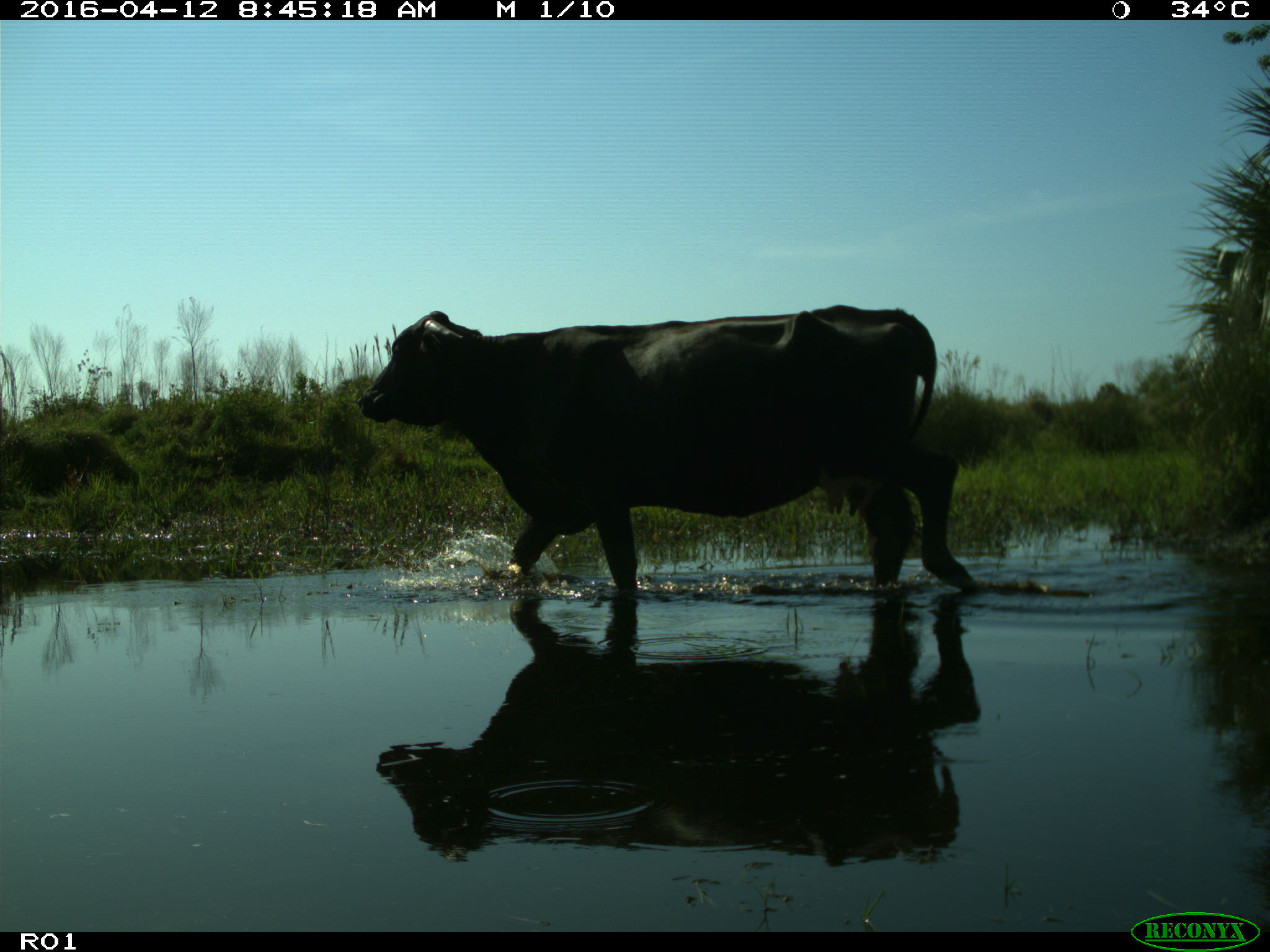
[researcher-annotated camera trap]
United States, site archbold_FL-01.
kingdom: Animalia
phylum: Chordata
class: Mammalia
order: Artiodactyla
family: Bovidae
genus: Bos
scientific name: Bos taurus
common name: domestic cow